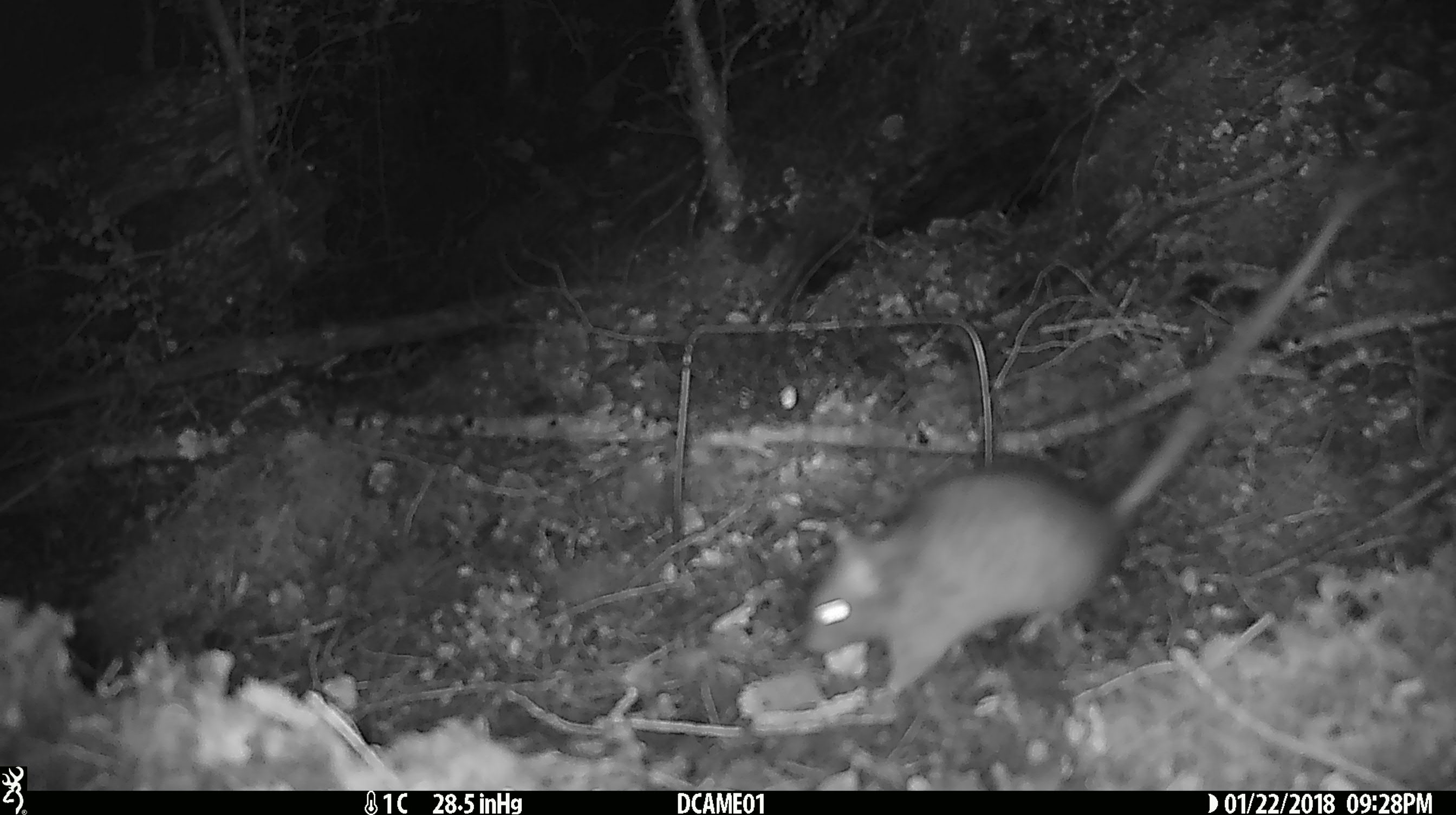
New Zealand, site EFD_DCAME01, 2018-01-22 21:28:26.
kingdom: Animalia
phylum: Chordata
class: Mammalia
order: Rodentia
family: Muridae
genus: Rattus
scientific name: Rattus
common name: rat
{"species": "rat (Rattus)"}